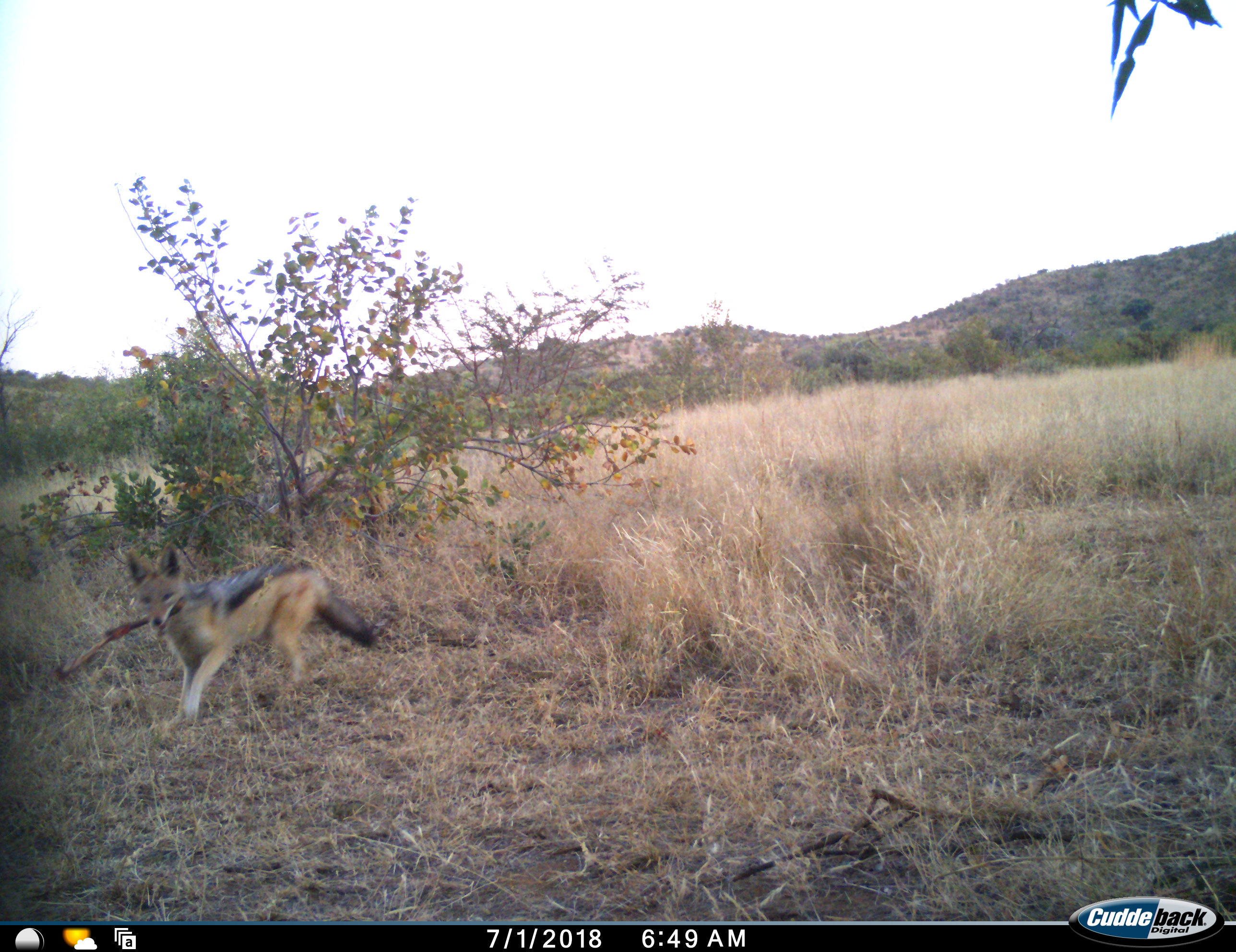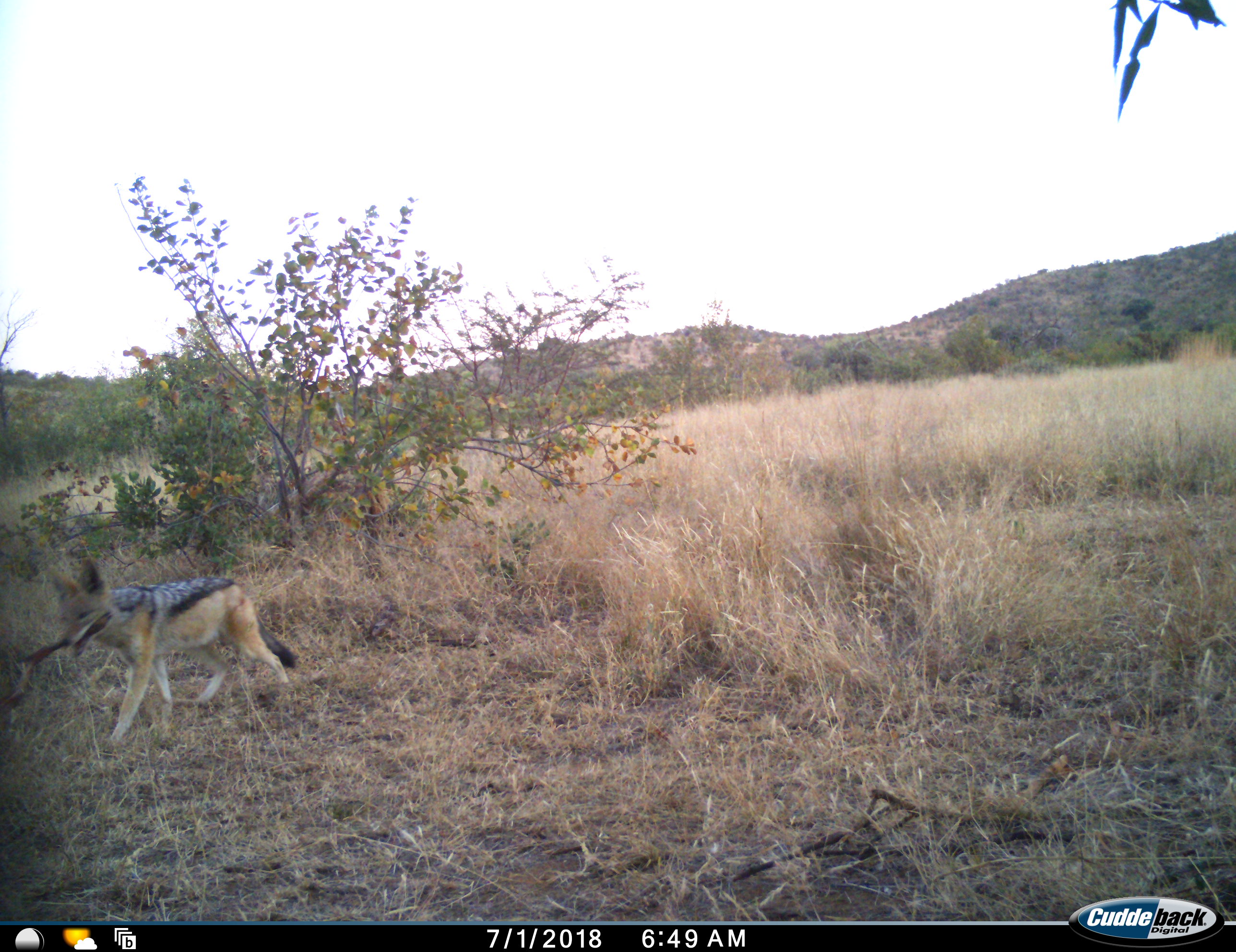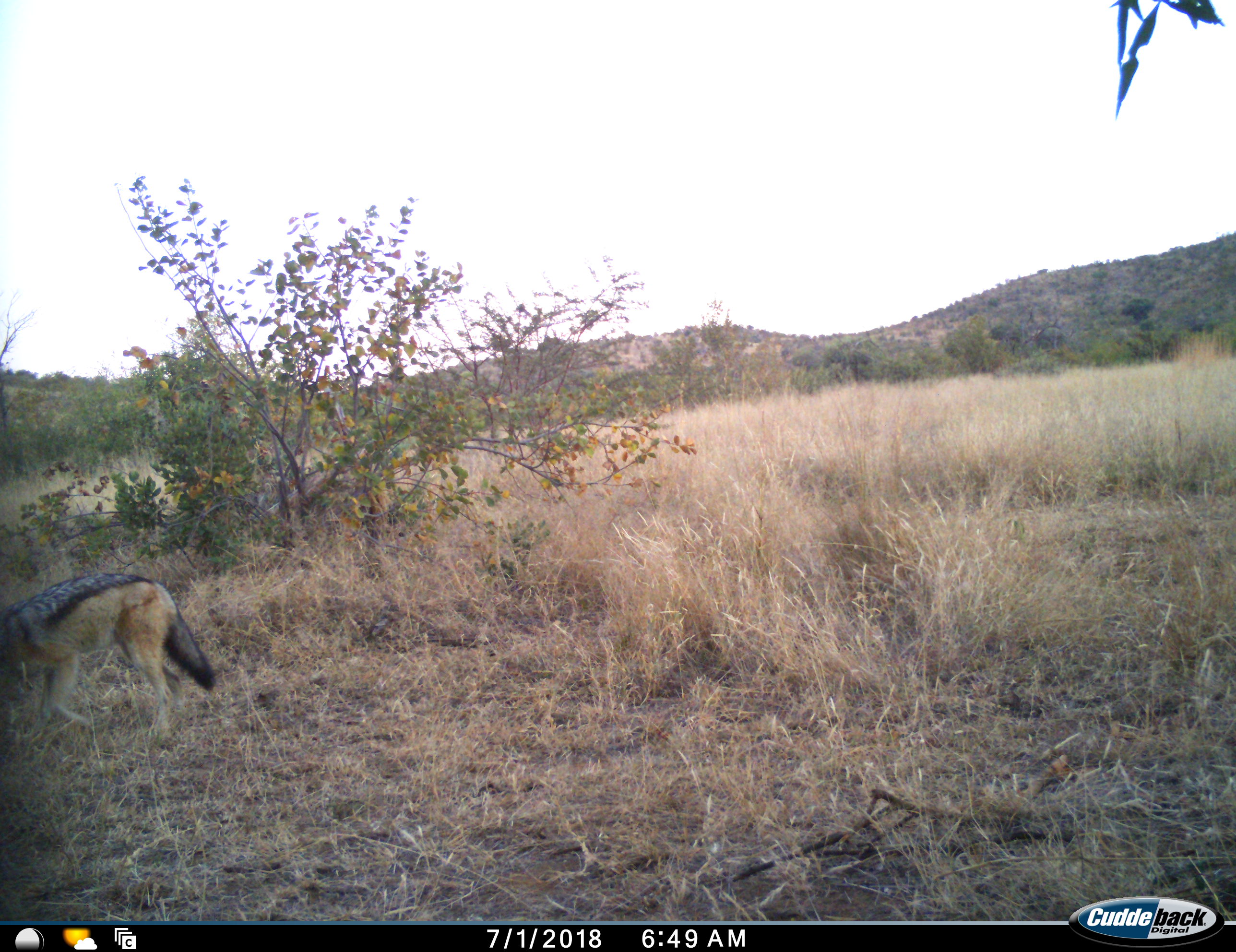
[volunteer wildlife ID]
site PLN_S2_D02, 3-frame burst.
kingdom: Animalia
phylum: Chordata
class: Mammalia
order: Carnivora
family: Canidae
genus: Lupulella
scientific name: Lupulella mesomelas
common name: black-backed jackal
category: jackalblackbacked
Jackalblackbacked (black-backed jackal) (Lupulella mesomelas), count 1. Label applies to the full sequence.